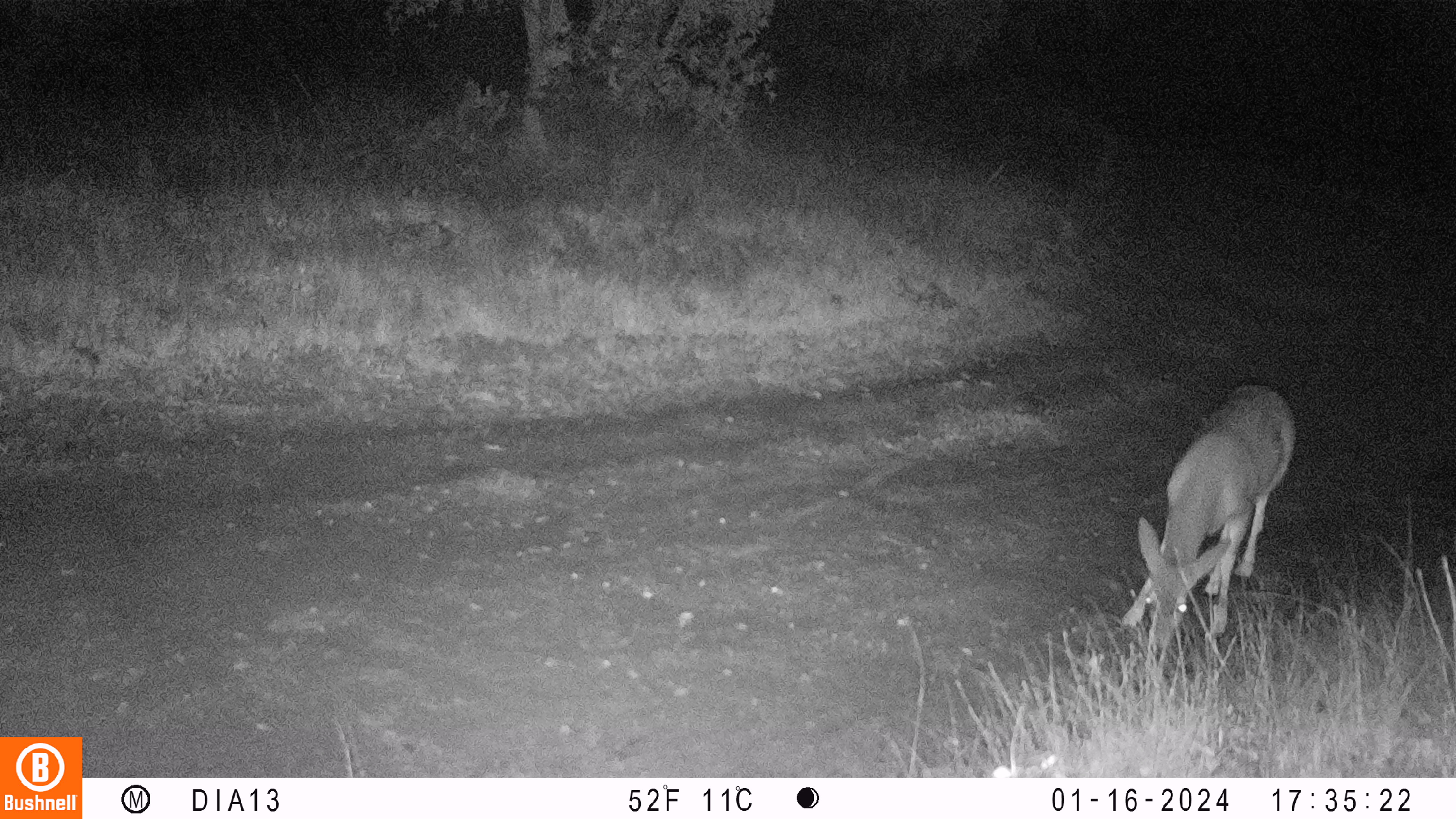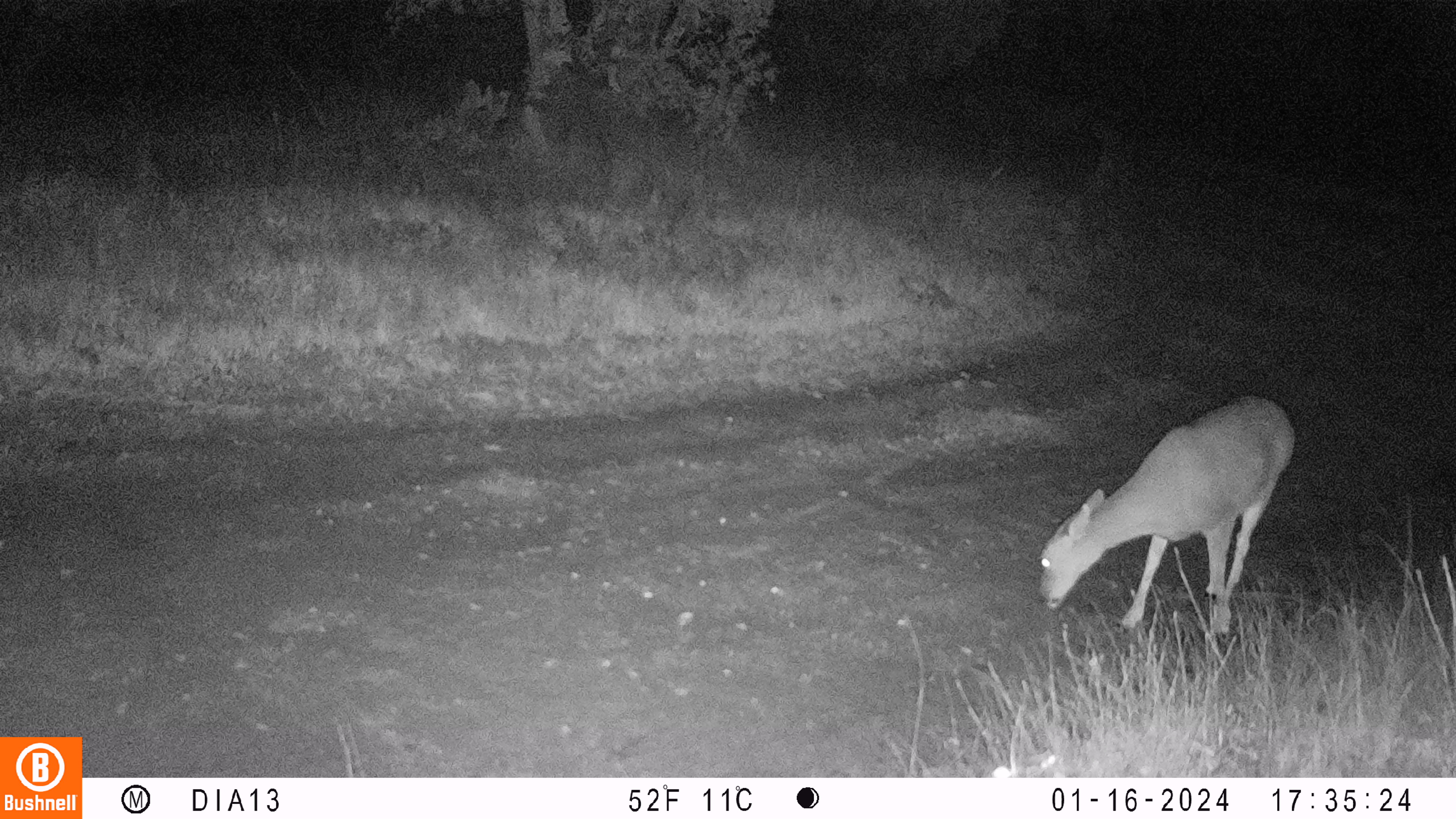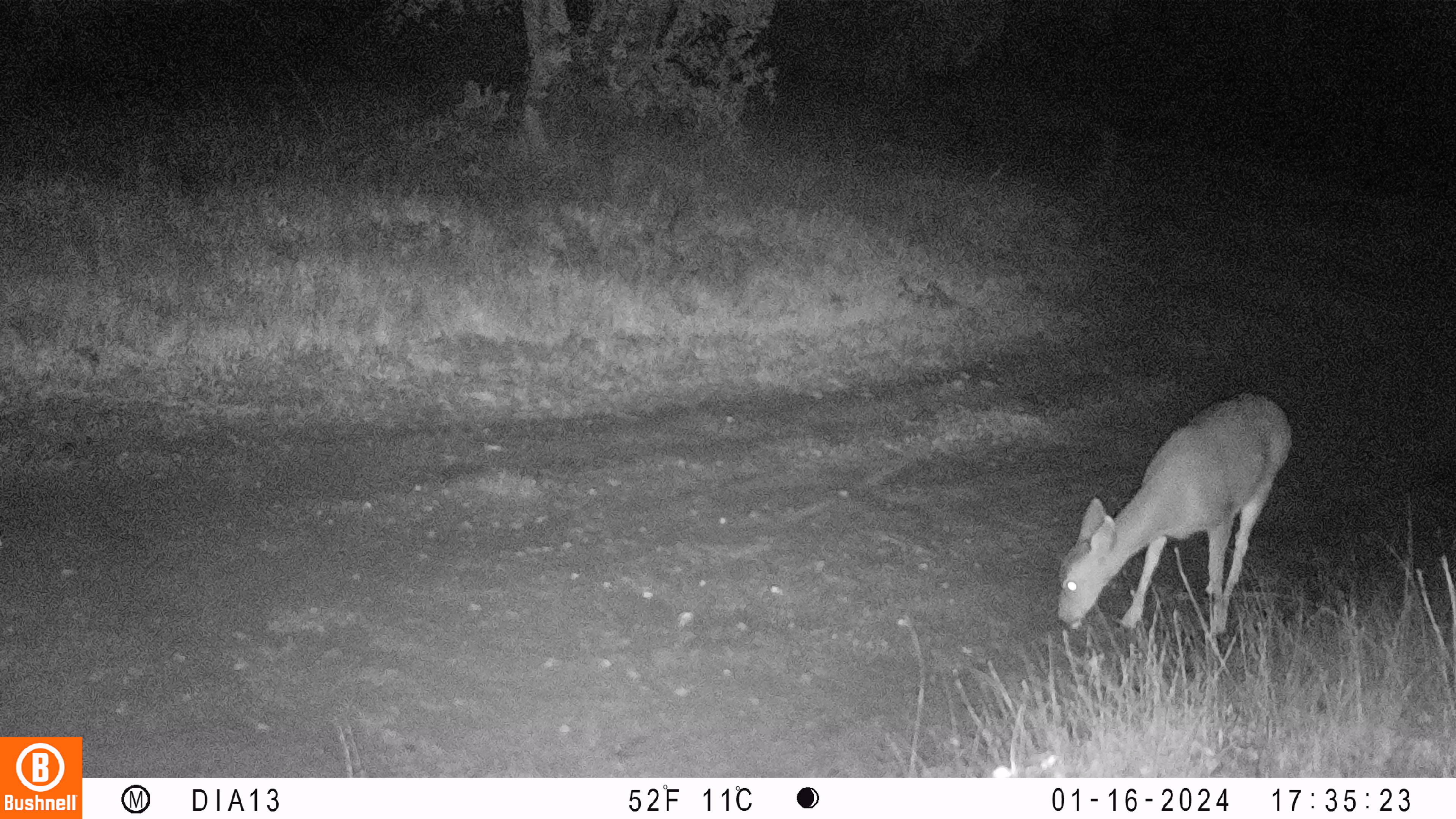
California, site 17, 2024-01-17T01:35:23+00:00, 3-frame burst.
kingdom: Animalia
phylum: Chordata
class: Mammalia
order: Artiodactyla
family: Cervidae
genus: Odocoileus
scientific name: Odocoileus hemionus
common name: mule deer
Mule deer (Odocoileus hemionus).